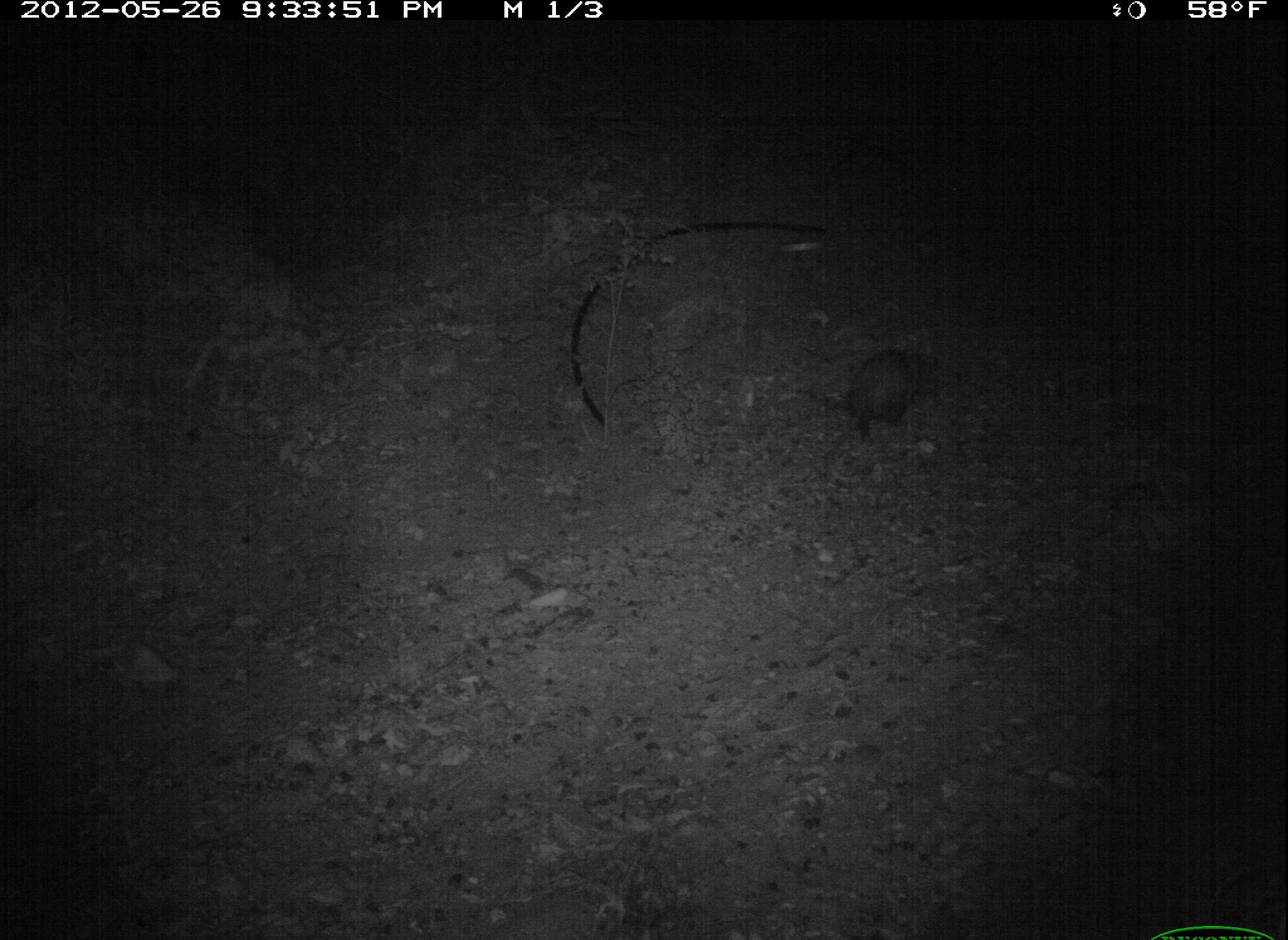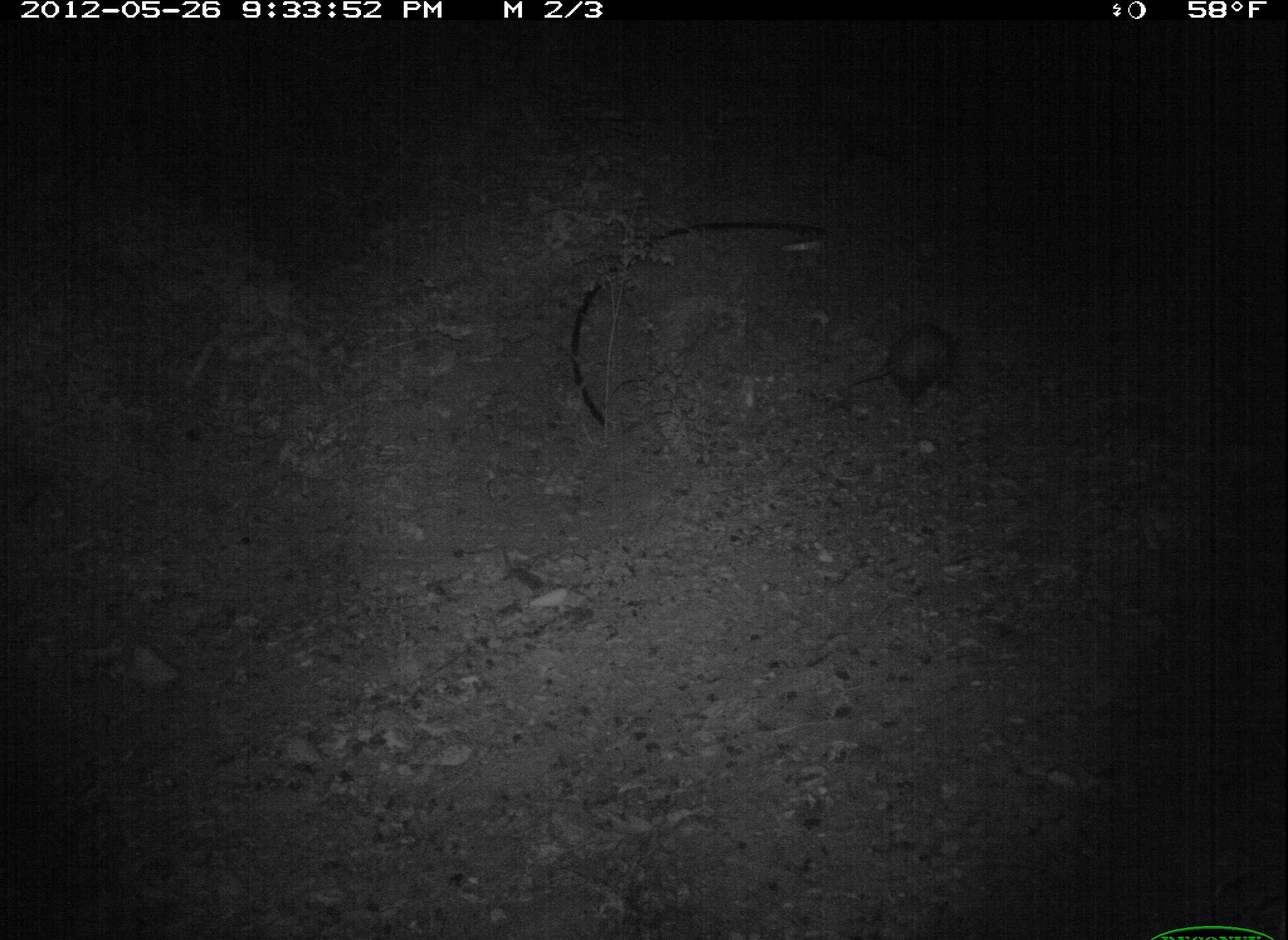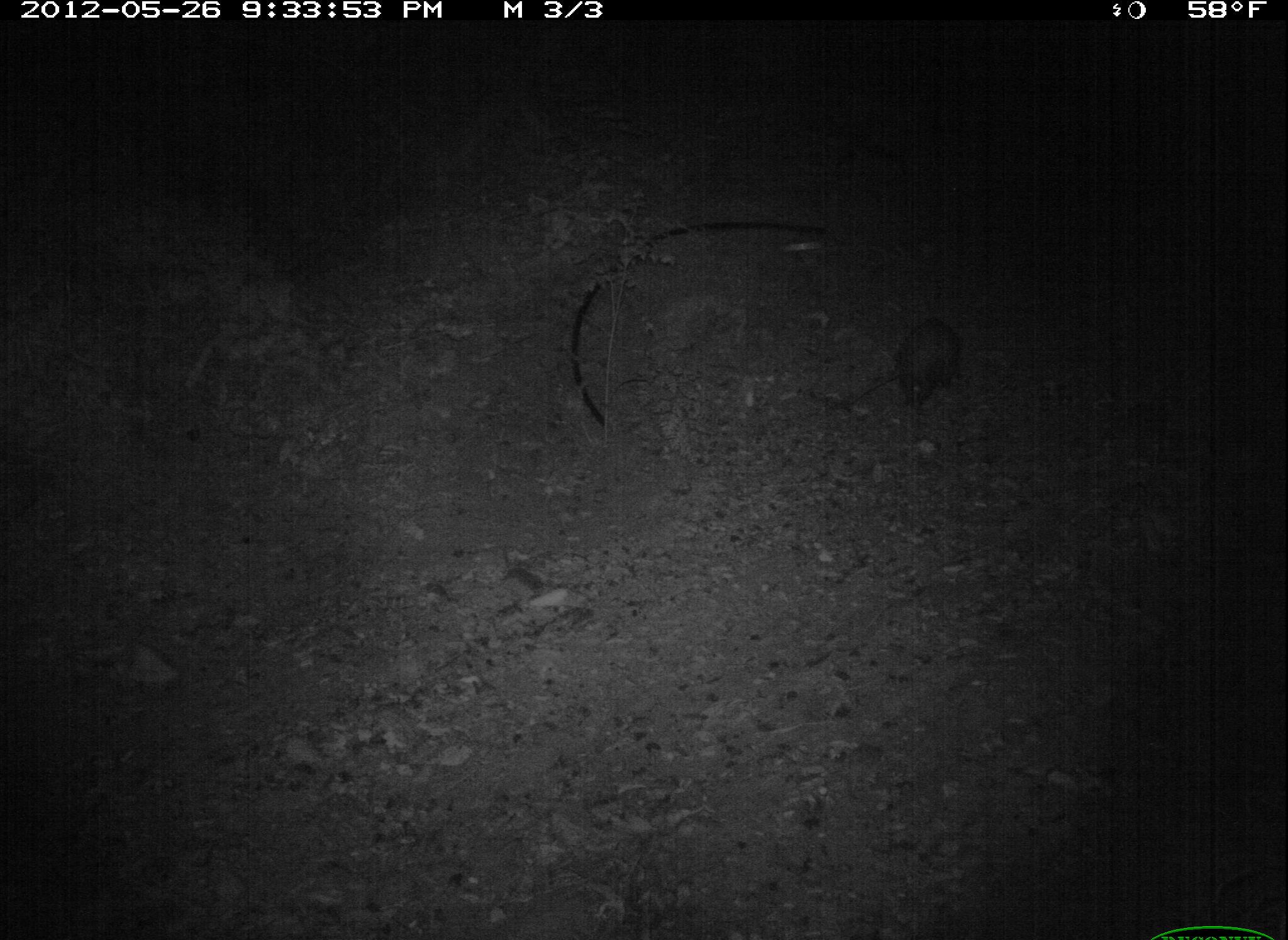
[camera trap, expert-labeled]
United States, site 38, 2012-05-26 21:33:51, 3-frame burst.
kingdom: Animalia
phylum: Chordata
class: Mammalia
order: Didelphimorphia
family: Didelphidae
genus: Didelphis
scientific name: Didelphis virginiana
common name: virginia opossum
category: opossum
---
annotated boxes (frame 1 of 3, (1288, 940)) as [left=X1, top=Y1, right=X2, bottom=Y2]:
opossum: [left=800, top=335, right=953, bottom=462]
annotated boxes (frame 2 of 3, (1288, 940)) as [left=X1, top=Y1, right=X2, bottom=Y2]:
opossum: [left=829, top=308, right=979, bottom=412]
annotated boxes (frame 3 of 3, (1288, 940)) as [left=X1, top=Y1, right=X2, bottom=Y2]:
opossum: [left=877, top=304, right=977, bottom=424]